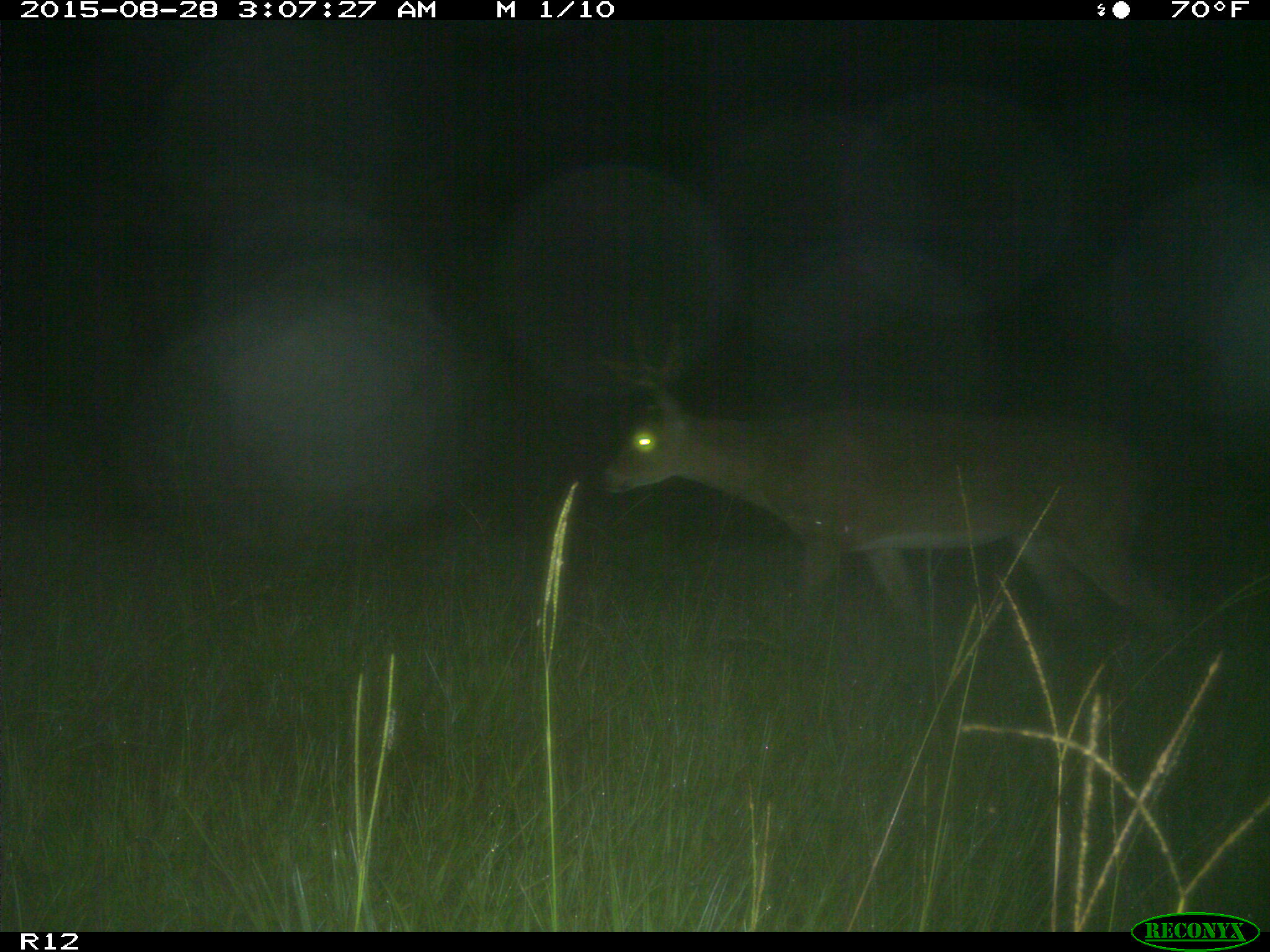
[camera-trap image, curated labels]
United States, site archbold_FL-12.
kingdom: Animalia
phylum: Chordata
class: Mammalia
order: Artiodactyla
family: Cervidae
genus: Odocoileus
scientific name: Odocoileus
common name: deer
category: unidentified deer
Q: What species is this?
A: Unidentified deer (deer) (Odocoileus).